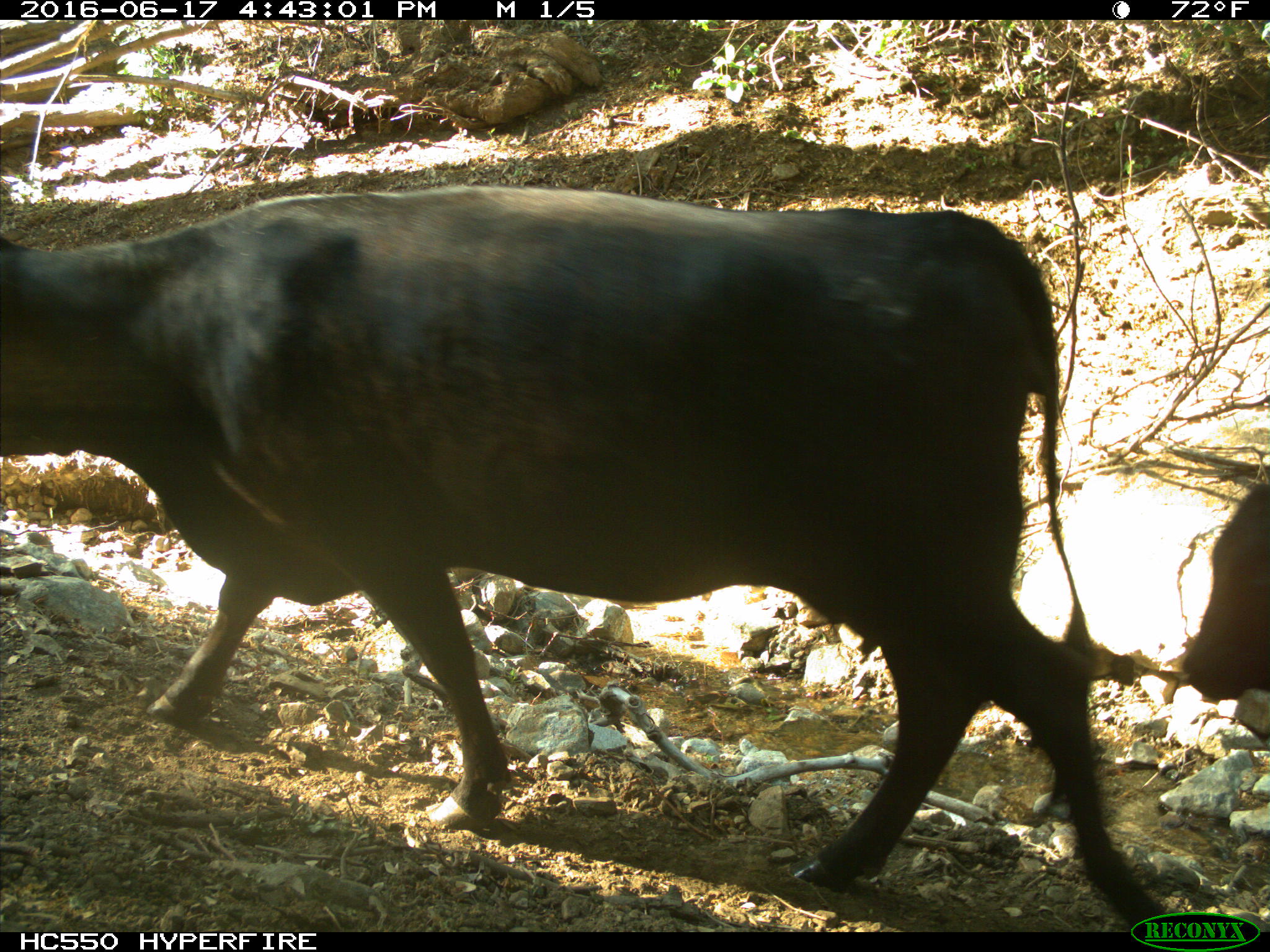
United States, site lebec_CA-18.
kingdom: Animalia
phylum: Chordata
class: Mammalia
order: Artiodactyla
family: Bovidae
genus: Bos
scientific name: Bos taurus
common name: domestic cow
Bos taurus (domestic cow).